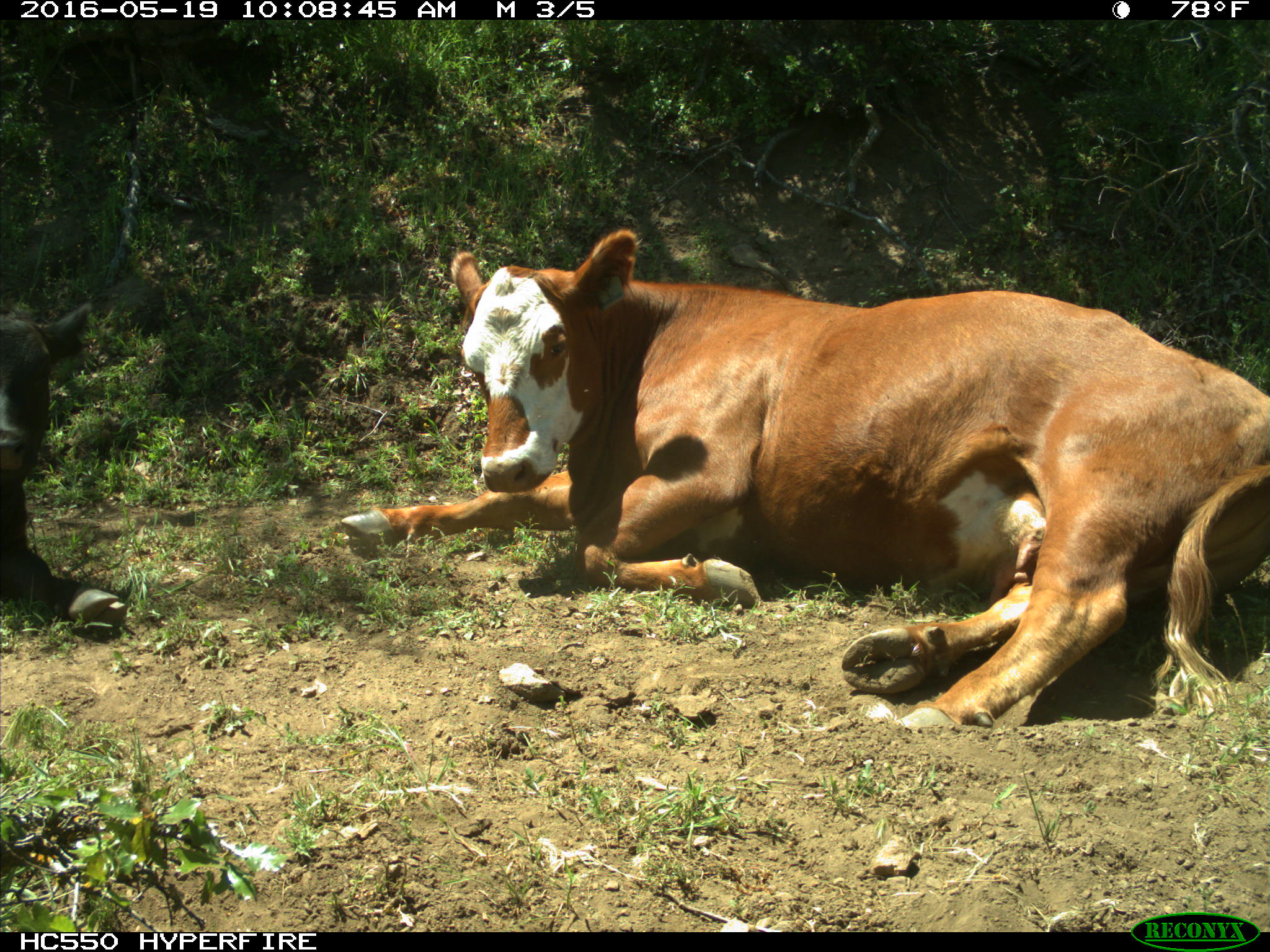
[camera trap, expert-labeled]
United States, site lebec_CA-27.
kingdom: Animalia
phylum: Chordata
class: Mammalia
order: Artiodactyla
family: Bovidae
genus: Bos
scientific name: Bos taurus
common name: domestic cow